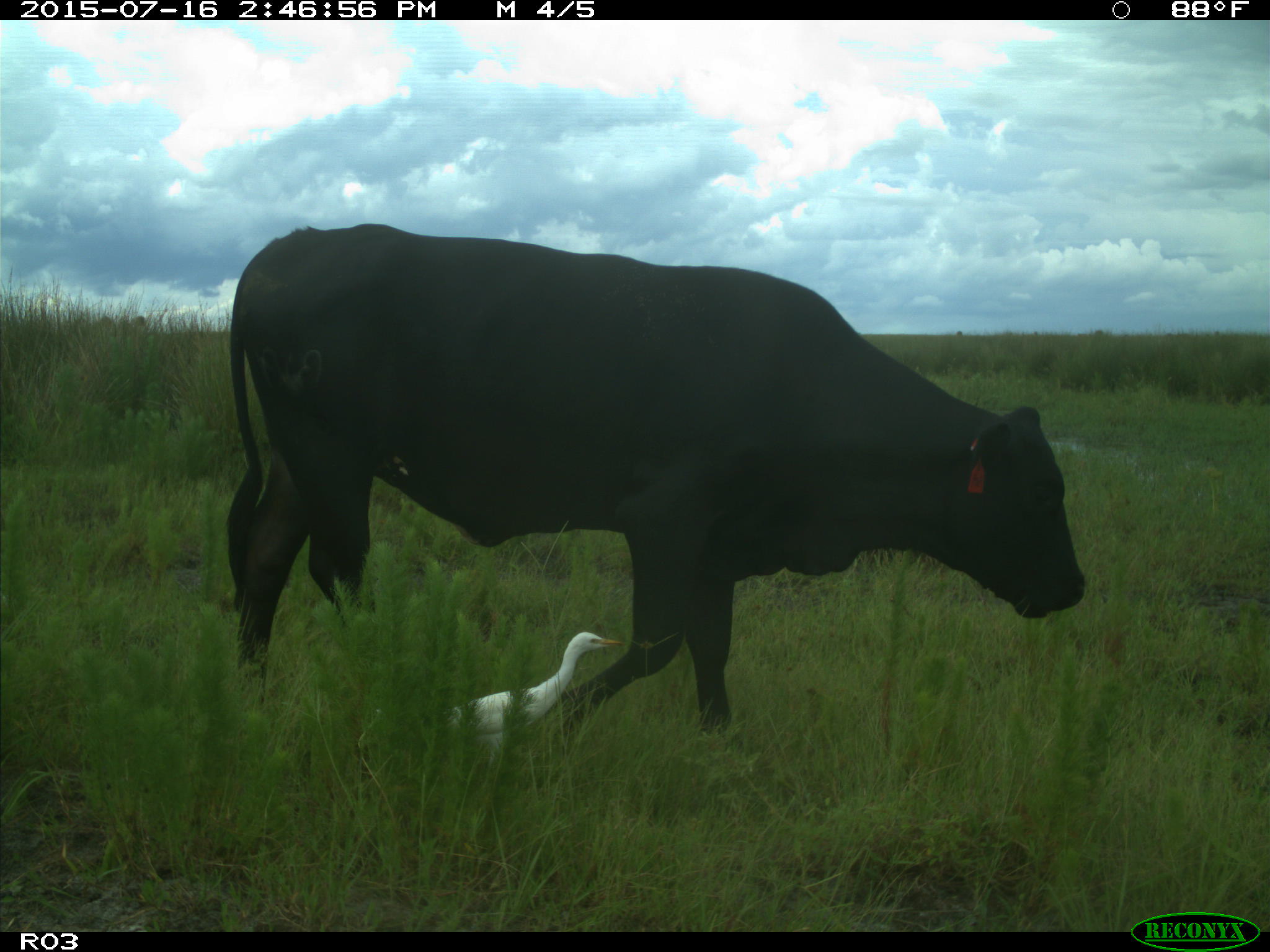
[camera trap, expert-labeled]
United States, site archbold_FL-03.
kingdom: Animalia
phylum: Chordata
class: Mammalia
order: Artiodactyla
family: Bovidae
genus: Bos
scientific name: Bos taurus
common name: domestic cow